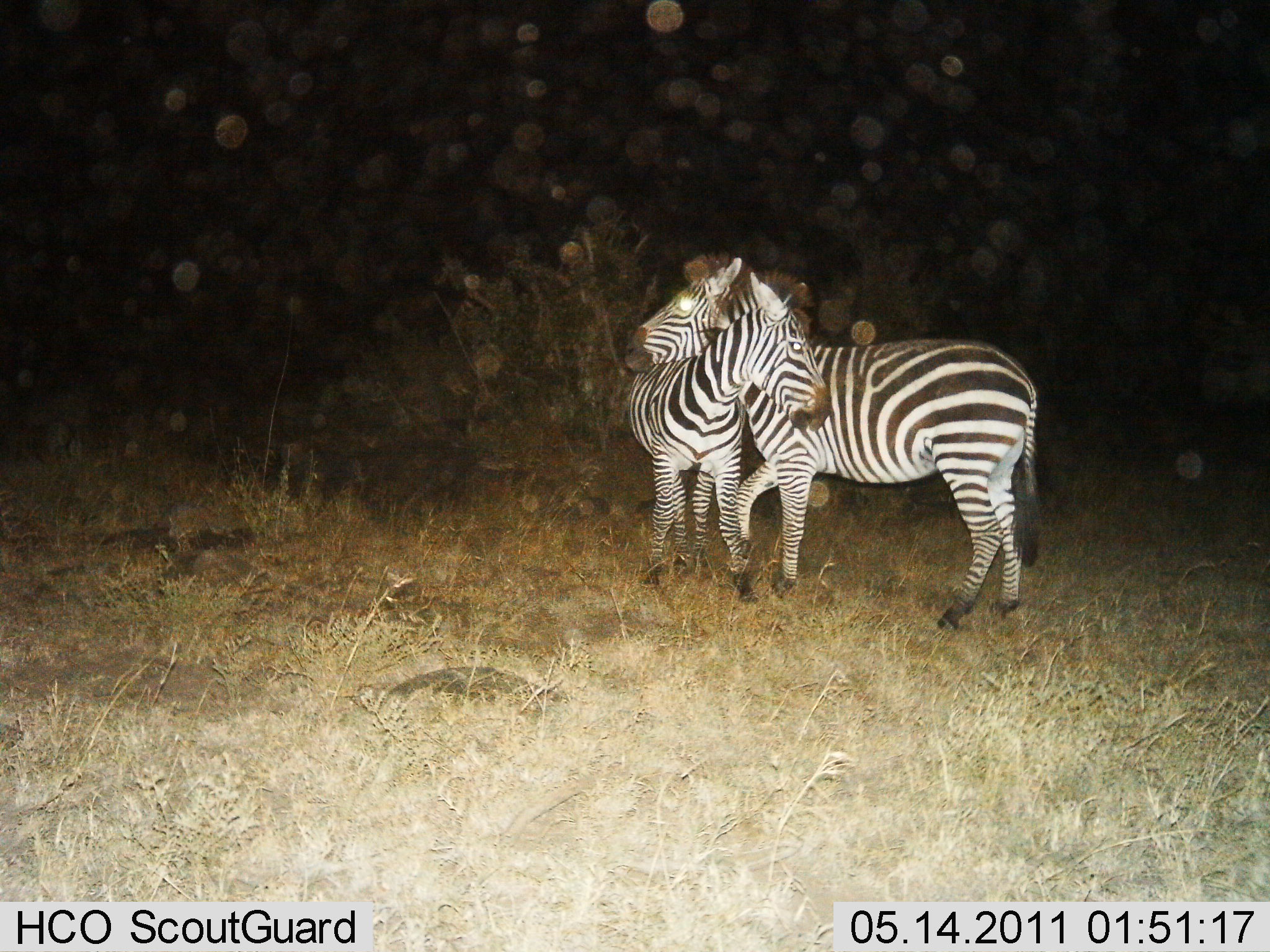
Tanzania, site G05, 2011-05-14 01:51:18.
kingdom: Animalia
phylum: Chordata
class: Mammalia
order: Perissodactyla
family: Equidae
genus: Equus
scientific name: Equus quagga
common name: plains zebra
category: zebra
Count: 2.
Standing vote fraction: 42%.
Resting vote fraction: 8%.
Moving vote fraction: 0%.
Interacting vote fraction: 75%.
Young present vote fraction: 0%.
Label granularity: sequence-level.